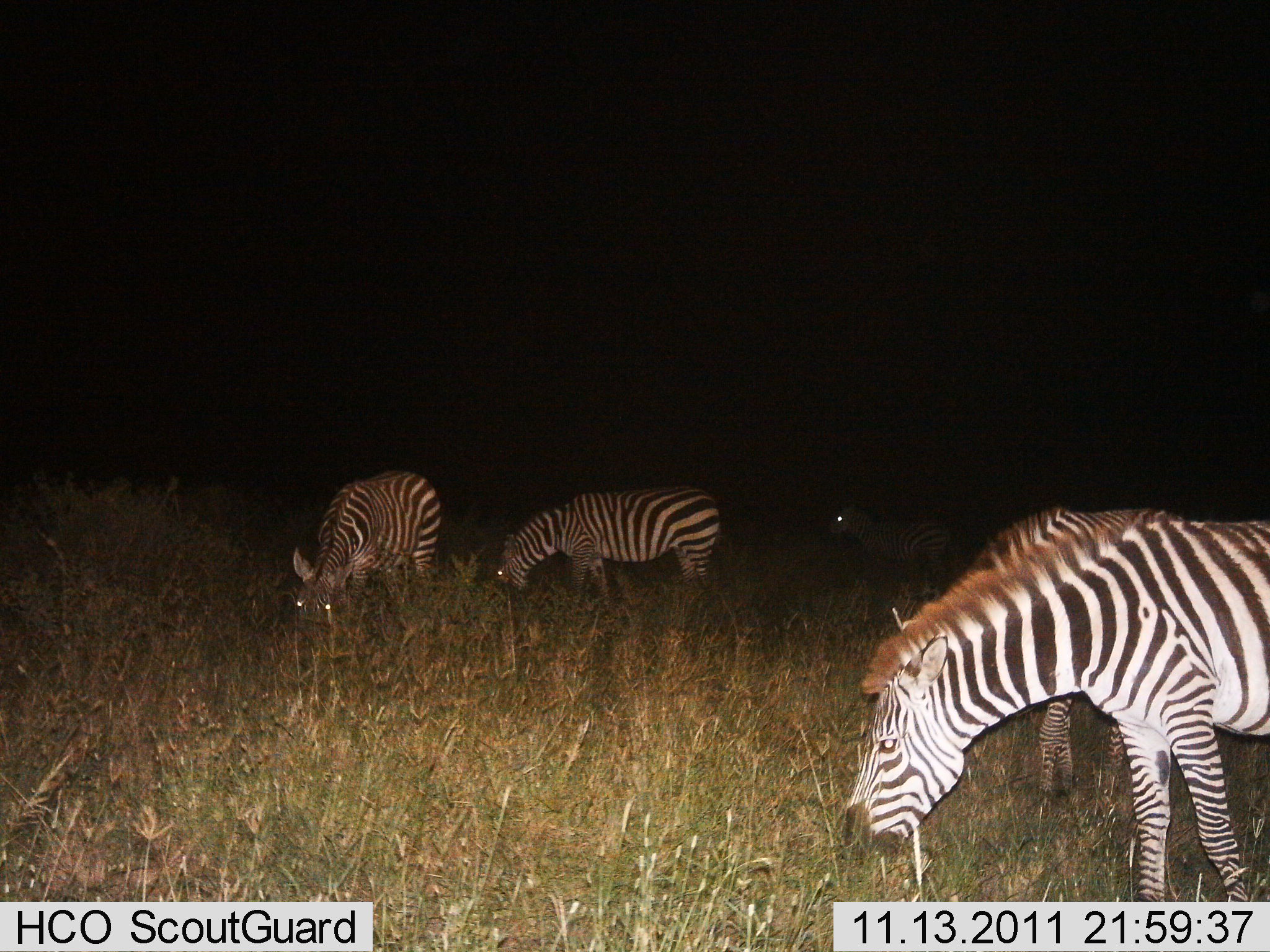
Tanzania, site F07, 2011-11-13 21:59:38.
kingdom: Animalia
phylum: Chordata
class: Mammalia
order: Perissodactyla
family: Equidae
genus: Equus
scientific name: Equus quagga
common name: plains zebra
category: zebra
Zebra (plains zebra) (Equus quagga), count 5. Behavior (volunteer vote fractions): standing 23%, resting 0%, moving 8%, interacting 8%. Young present (vote fraction): 0%. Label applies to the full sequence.